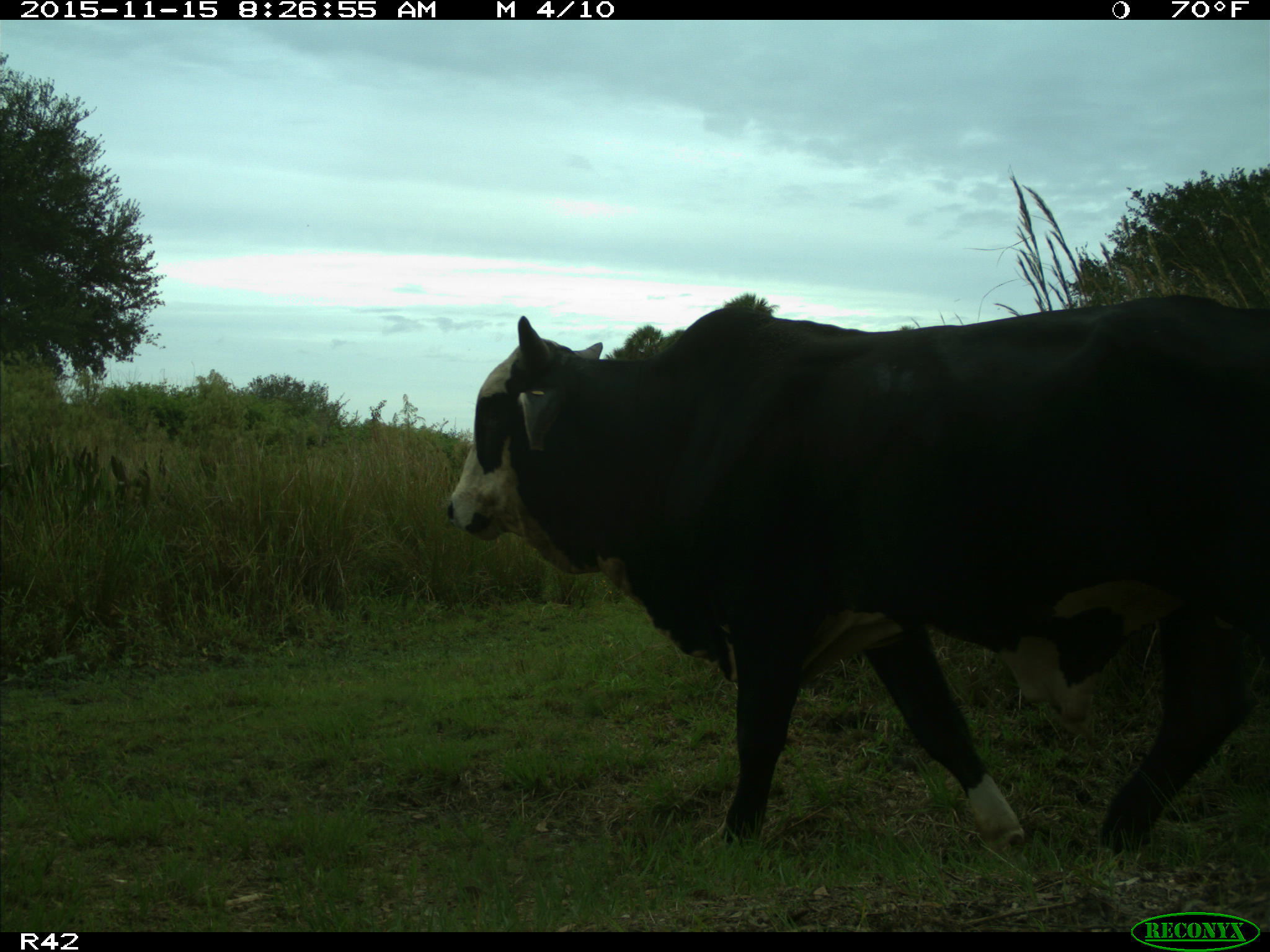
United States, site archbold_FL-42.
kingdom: Animalia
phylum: Chordata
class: Mammalia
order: Artiodactyla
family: Bovidae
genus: Bos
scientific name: Bos taurus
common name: domestic cow